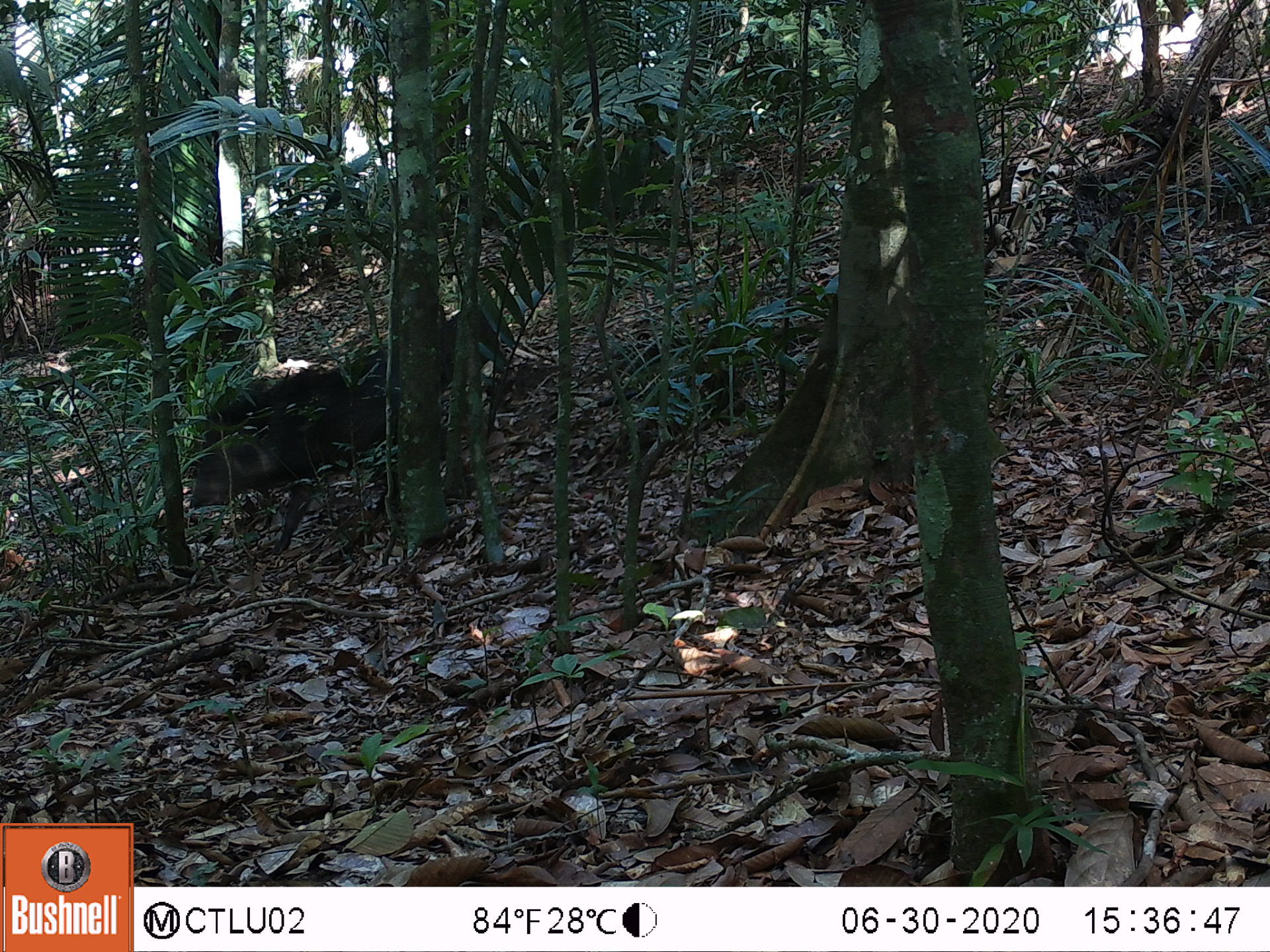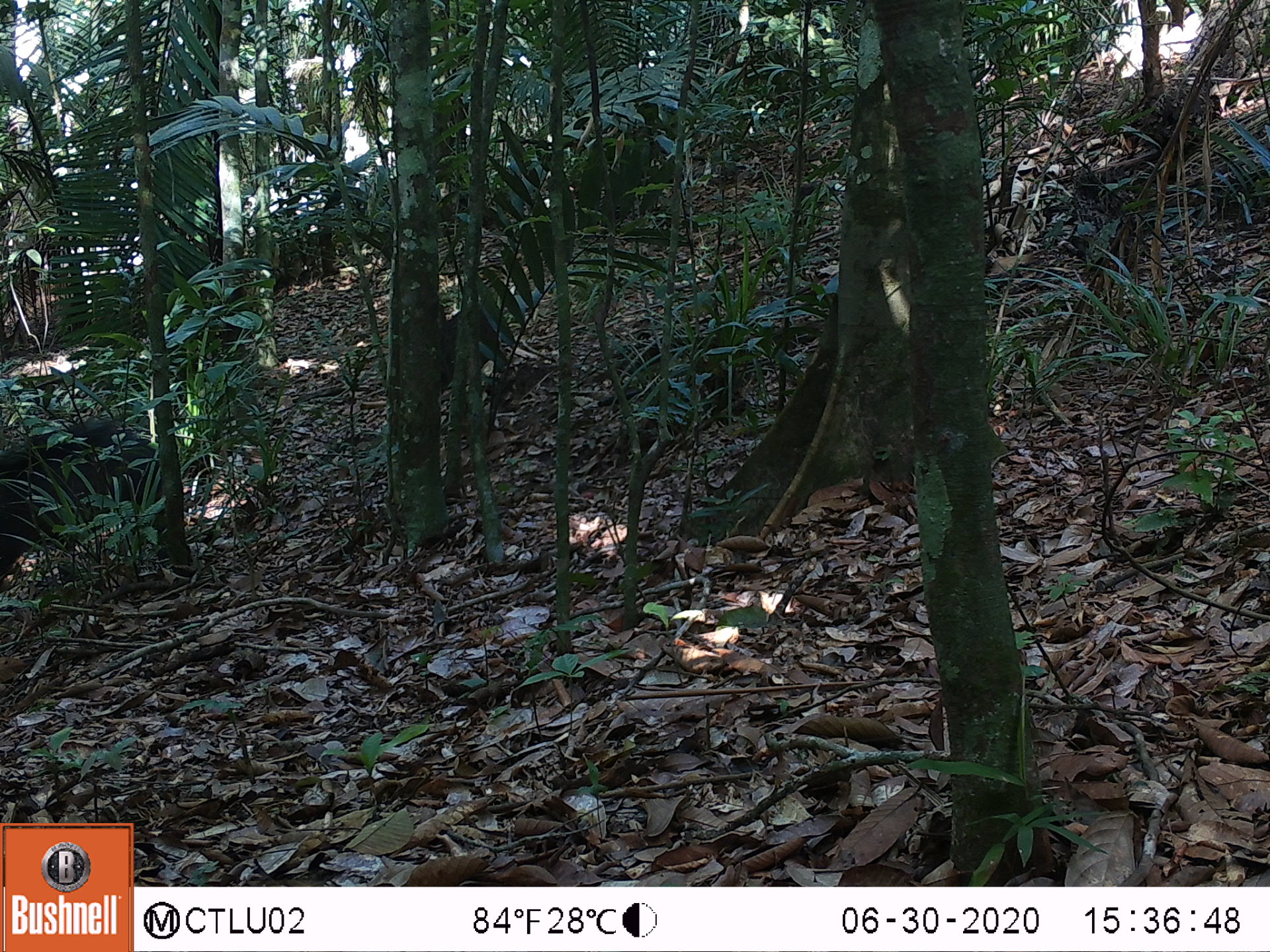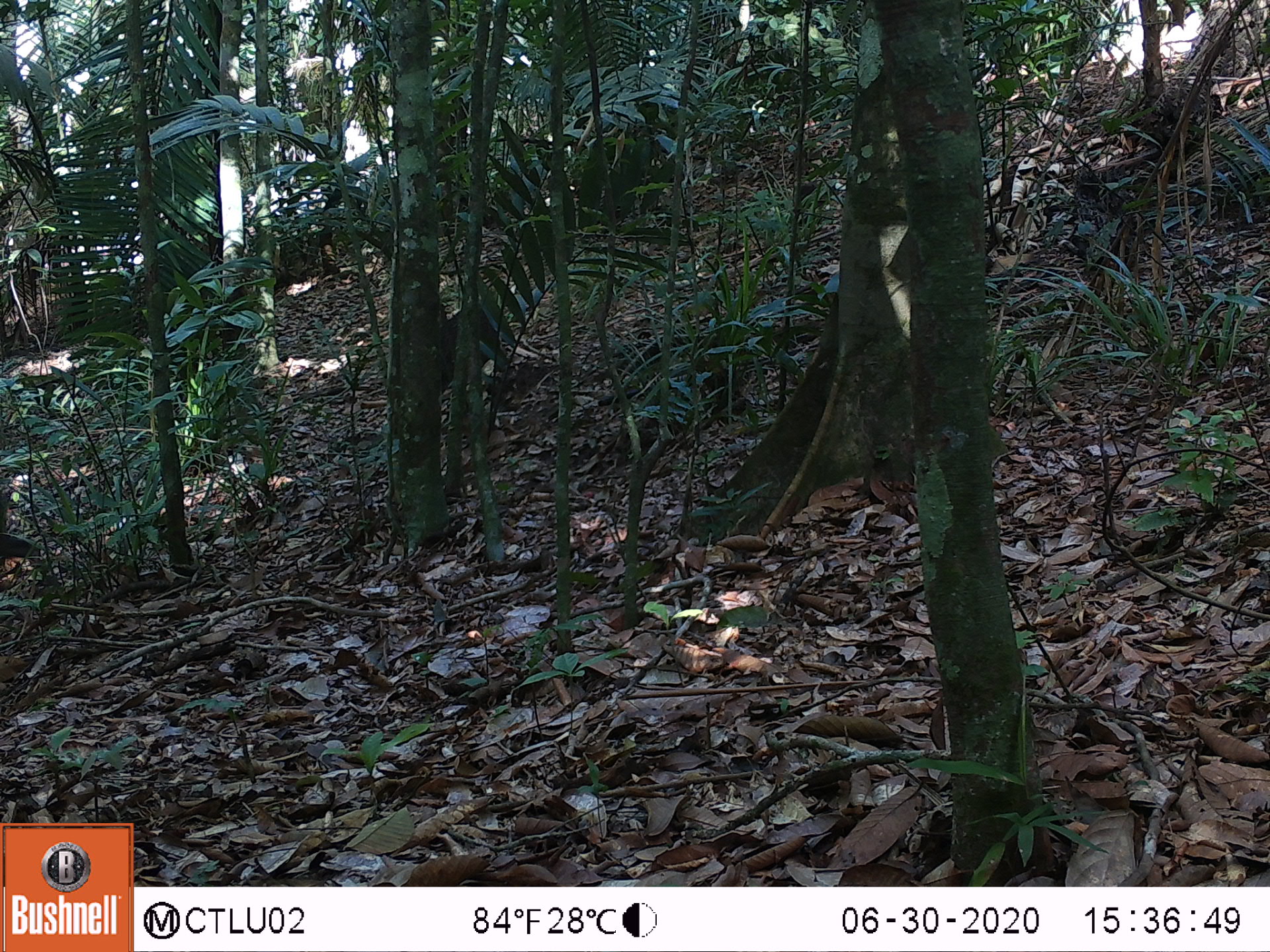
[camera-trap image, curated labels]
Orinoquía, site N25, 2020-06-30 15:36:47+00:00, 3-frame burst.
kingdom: Animalia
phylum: Chordata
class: Mammalia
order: Artiodactyla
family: Tayassuidae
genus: Pecari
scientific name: Pecari tajacu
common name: collared peccary